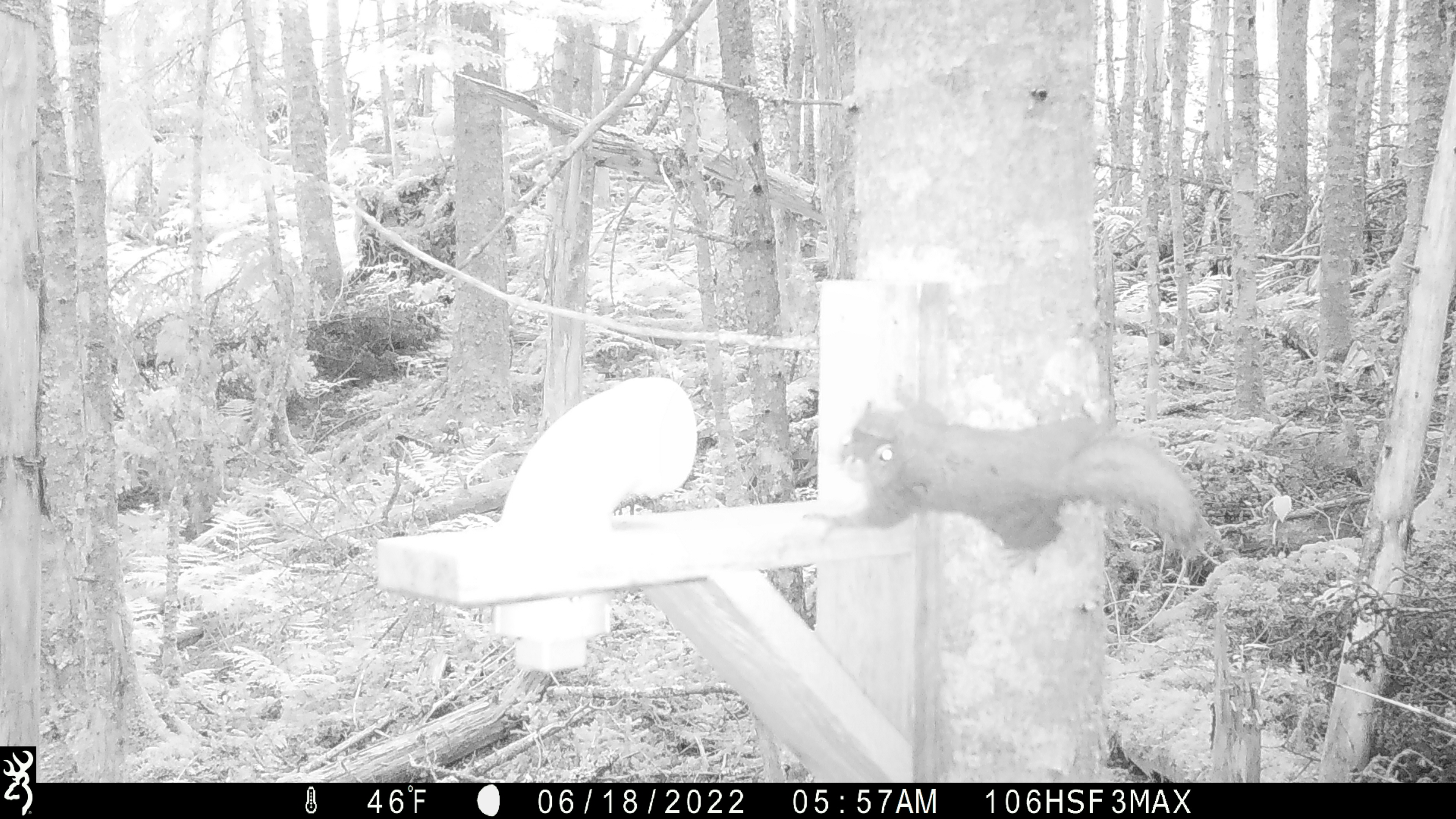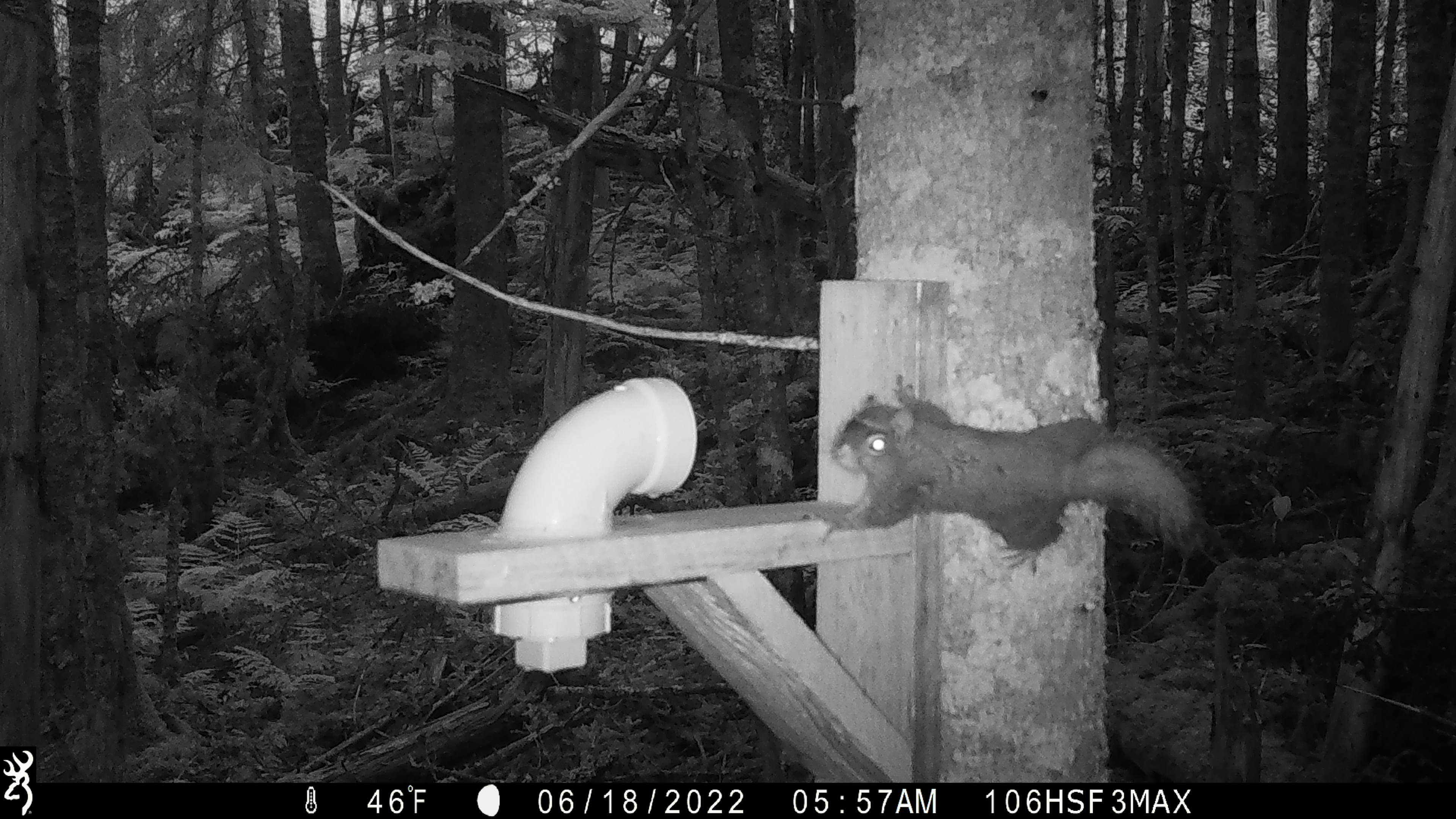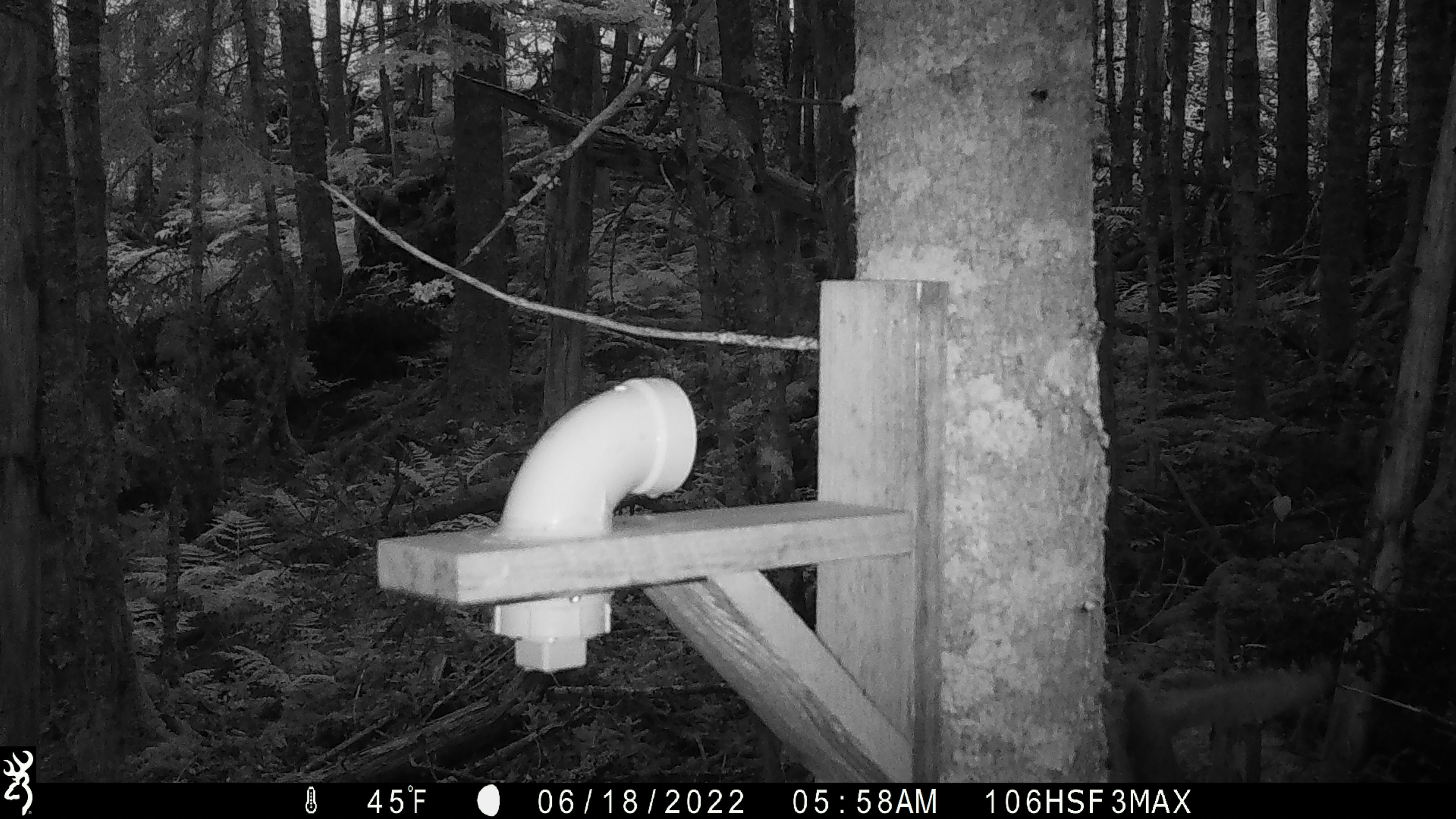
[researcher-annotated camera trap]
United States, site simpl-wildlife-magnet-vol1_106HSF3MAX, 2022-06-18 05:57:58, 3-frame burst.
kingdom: Animalia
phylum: Chordata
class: Mammalia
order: Rodentia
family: Sciuridae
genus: Tamiasciurus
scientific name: Tamiasciurus hudsonicus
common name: red squirrel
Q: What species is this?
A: Red squirrel (Tamiasciurus hudsonicus).